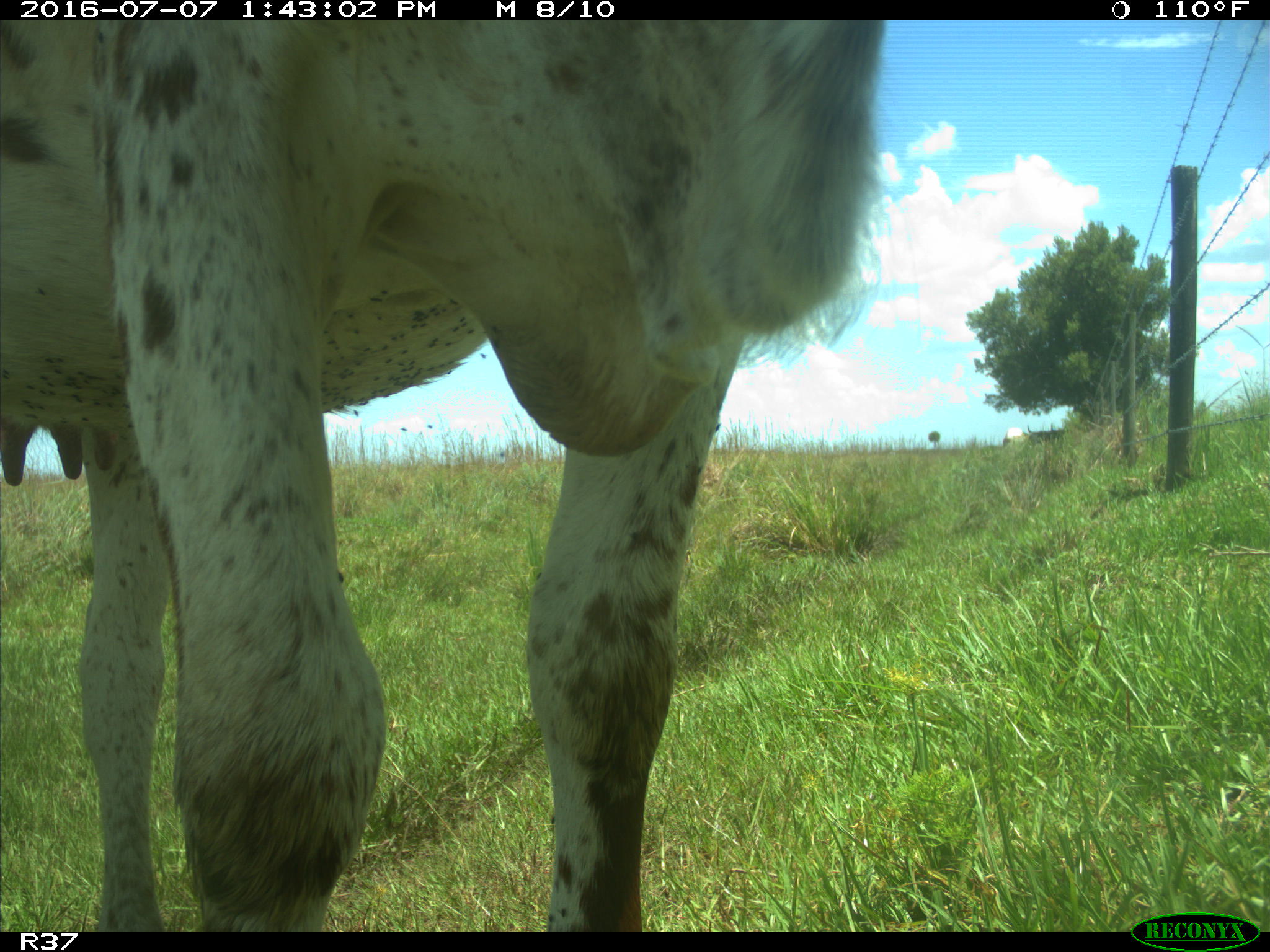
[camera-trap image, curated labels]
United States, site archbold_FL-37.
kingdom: Animalia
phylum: Chordata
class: Mammalia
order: Artiodactyla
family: Bovidae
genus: Bos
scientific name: Bos taurus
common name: domestic cow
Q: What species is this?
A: Bos taurus (domestic cow).